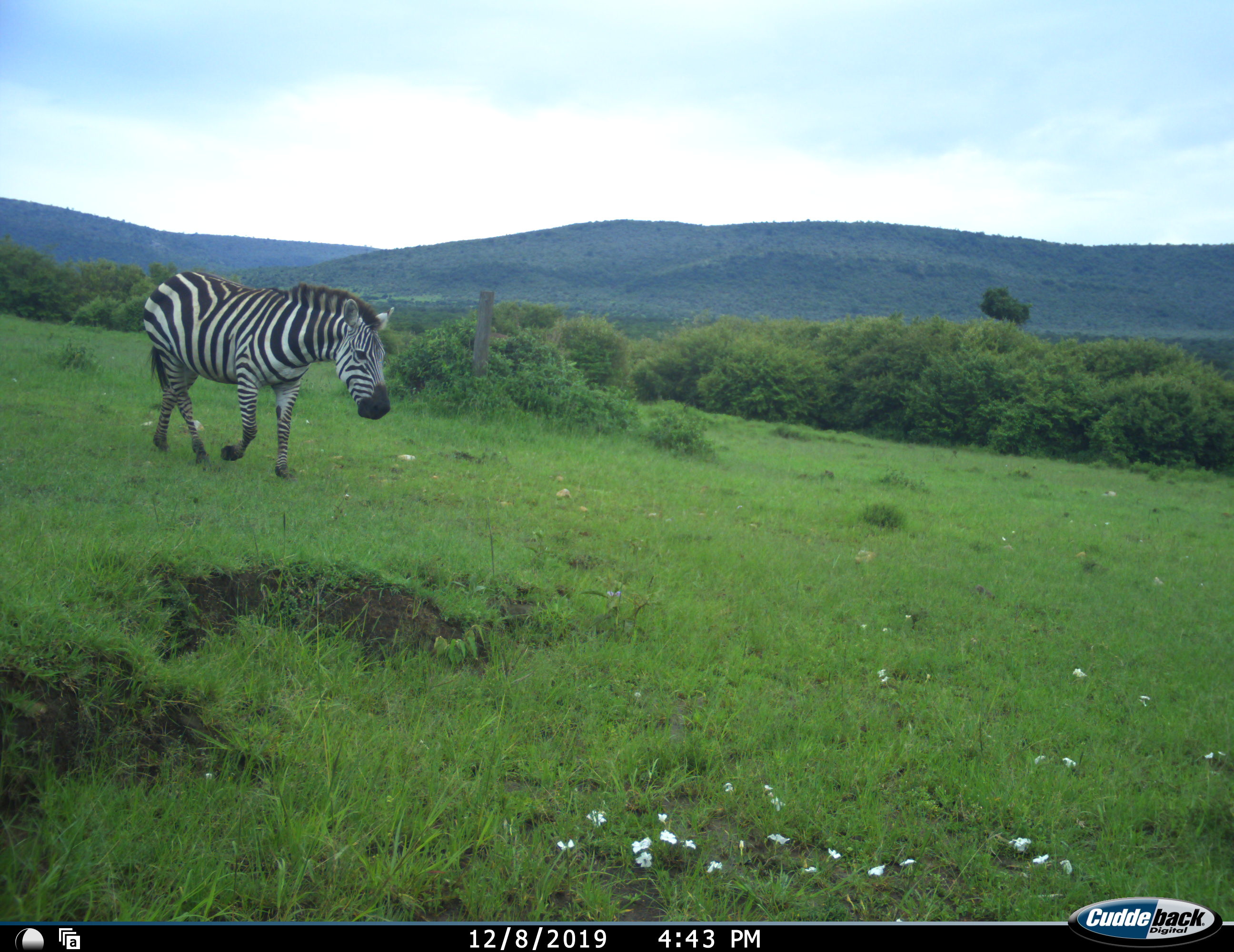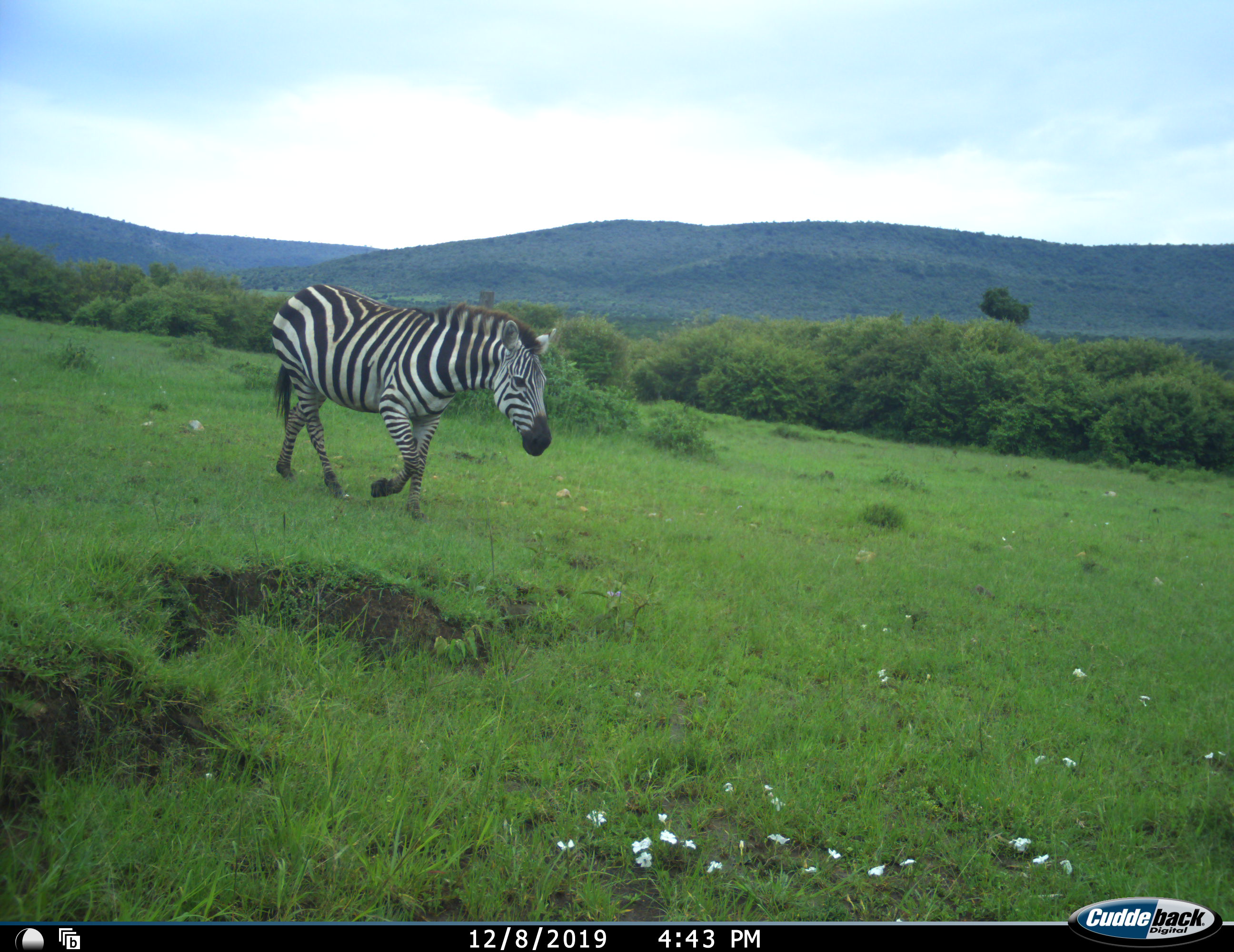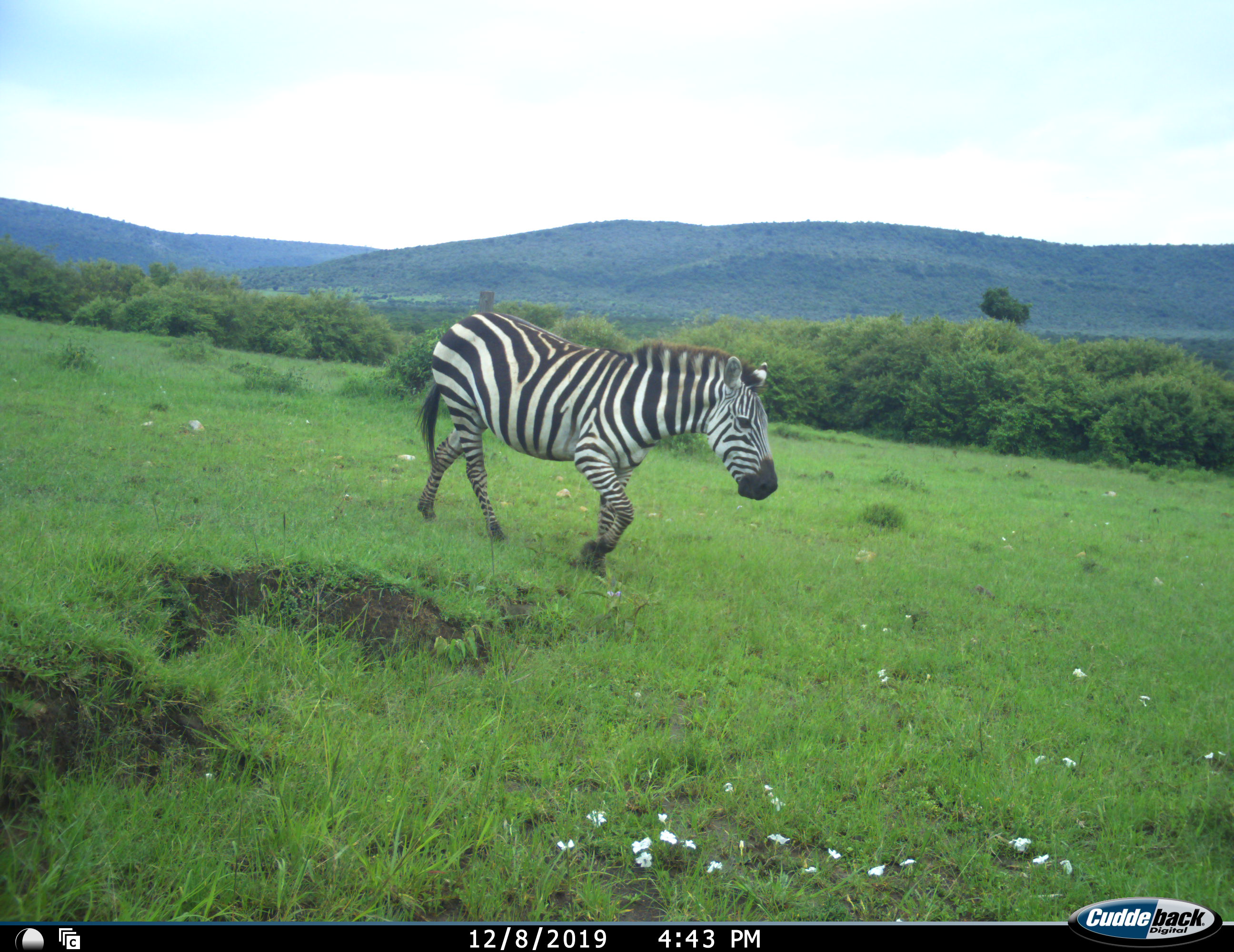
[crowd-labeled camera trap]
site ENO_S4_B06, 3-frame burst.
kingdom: Animalia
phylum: Chordata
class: Mammalia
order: Perissodactyla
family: Equidae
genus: Equus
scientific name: Equus quagga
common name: plains zebra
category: zebraplains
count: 1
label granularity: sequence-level